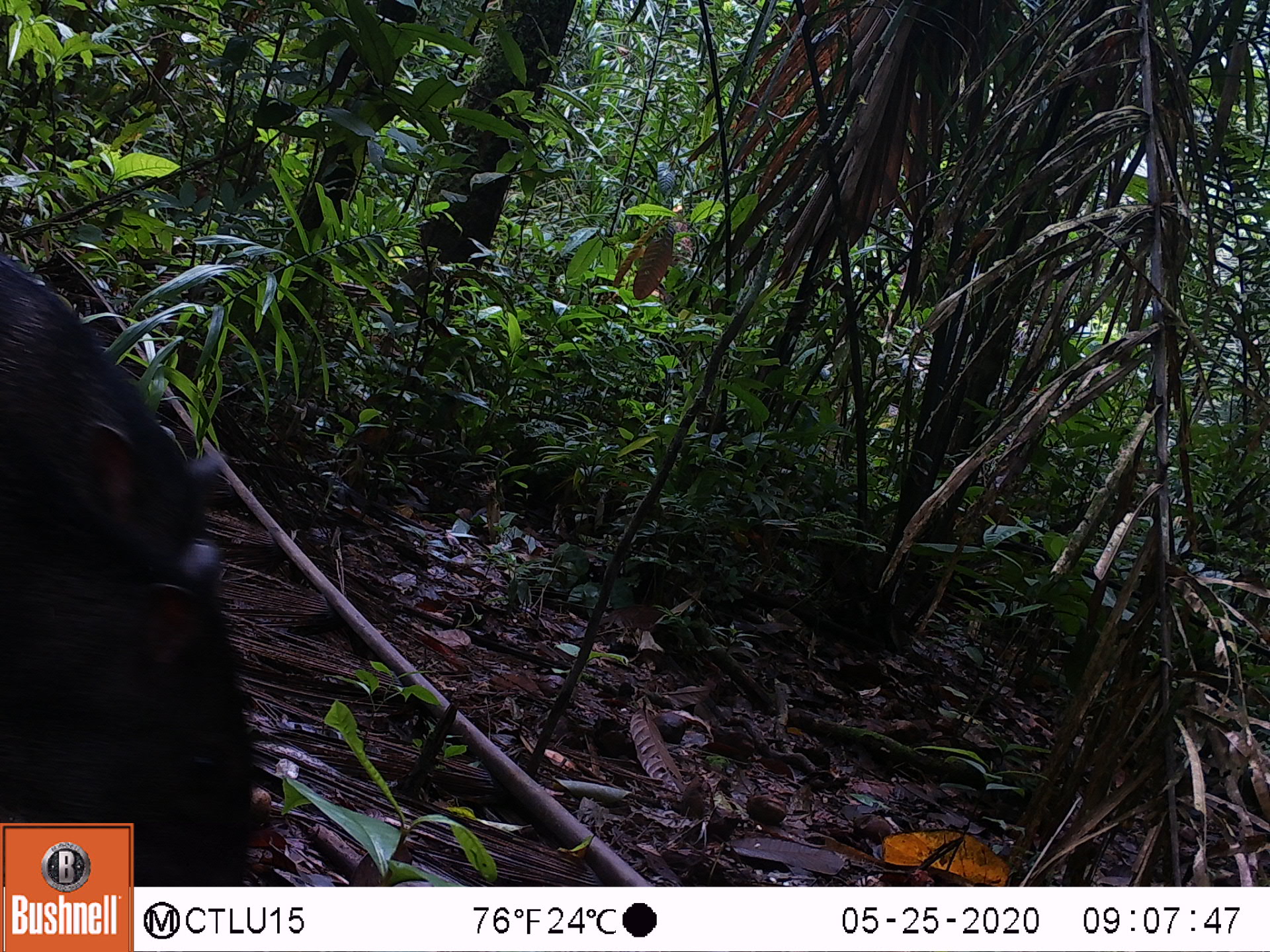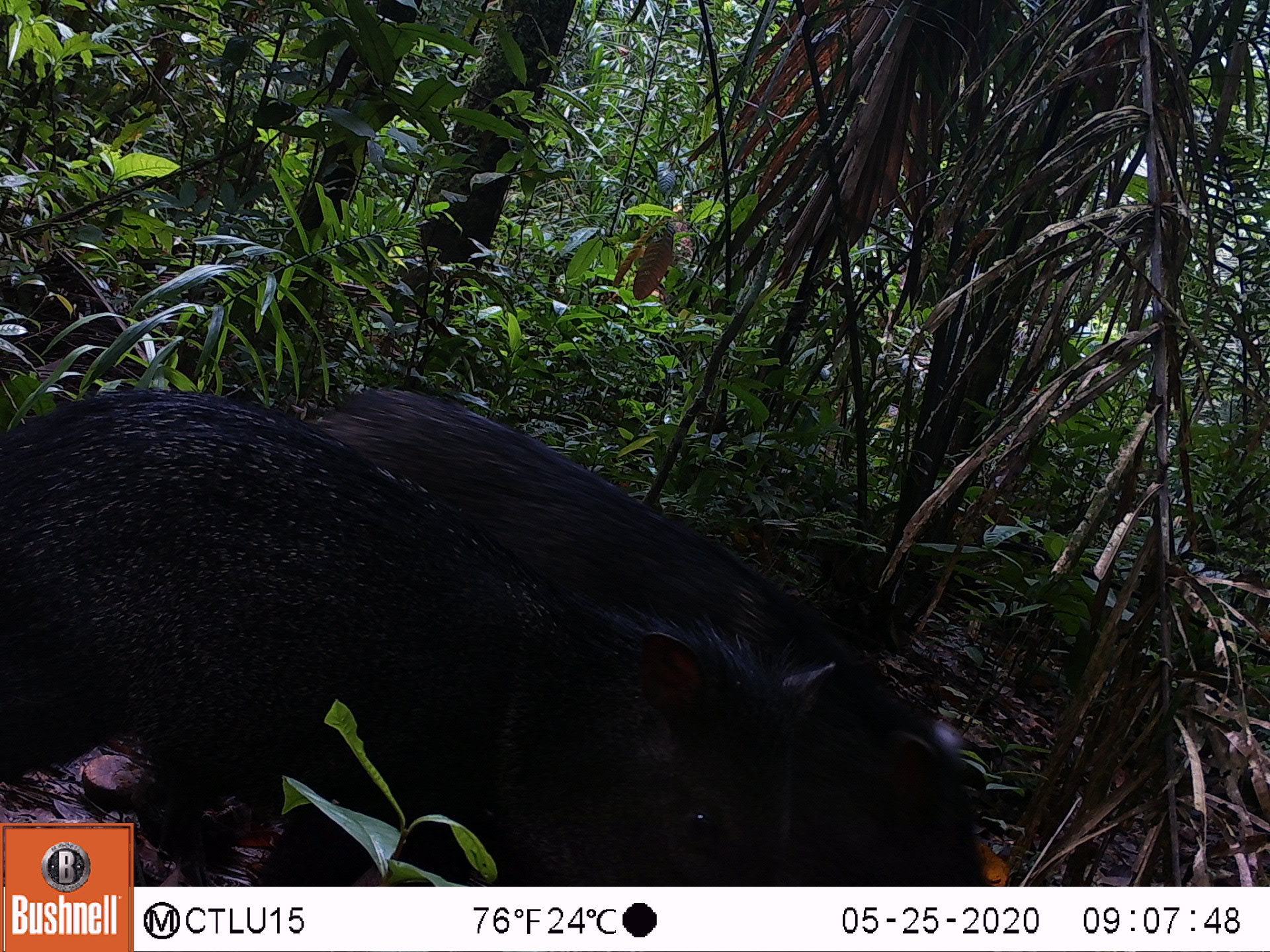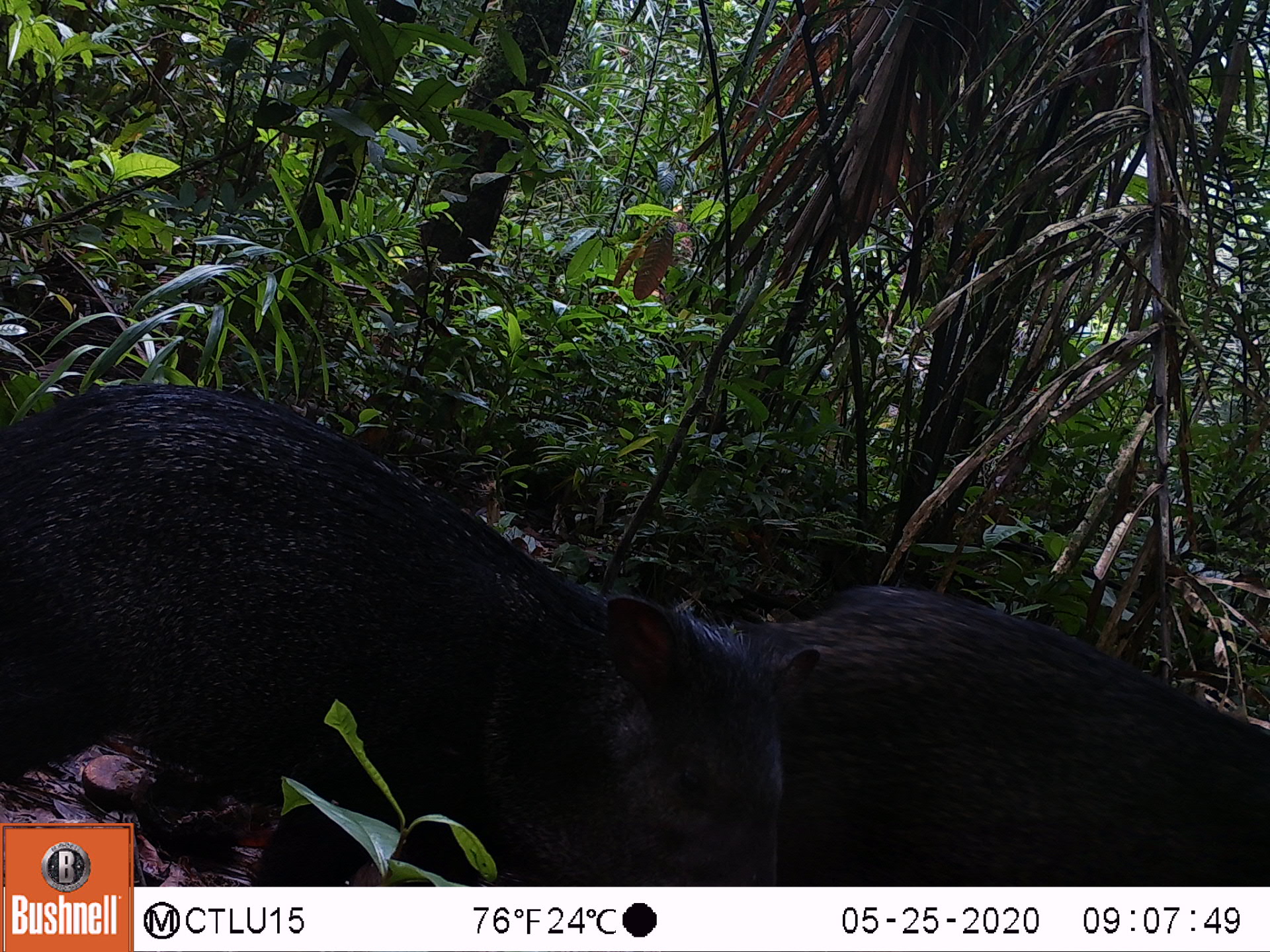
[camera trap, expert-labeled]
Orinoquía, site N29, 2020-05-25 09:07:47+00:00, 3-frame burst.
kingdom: Animalia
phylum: Chordata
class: Mammalia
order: Artiodactyla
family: Tayassuidae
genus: Pecari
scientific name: Pecari tajacu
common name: collared peccary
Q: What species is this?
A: Collared peccary (Pecari tajacu).